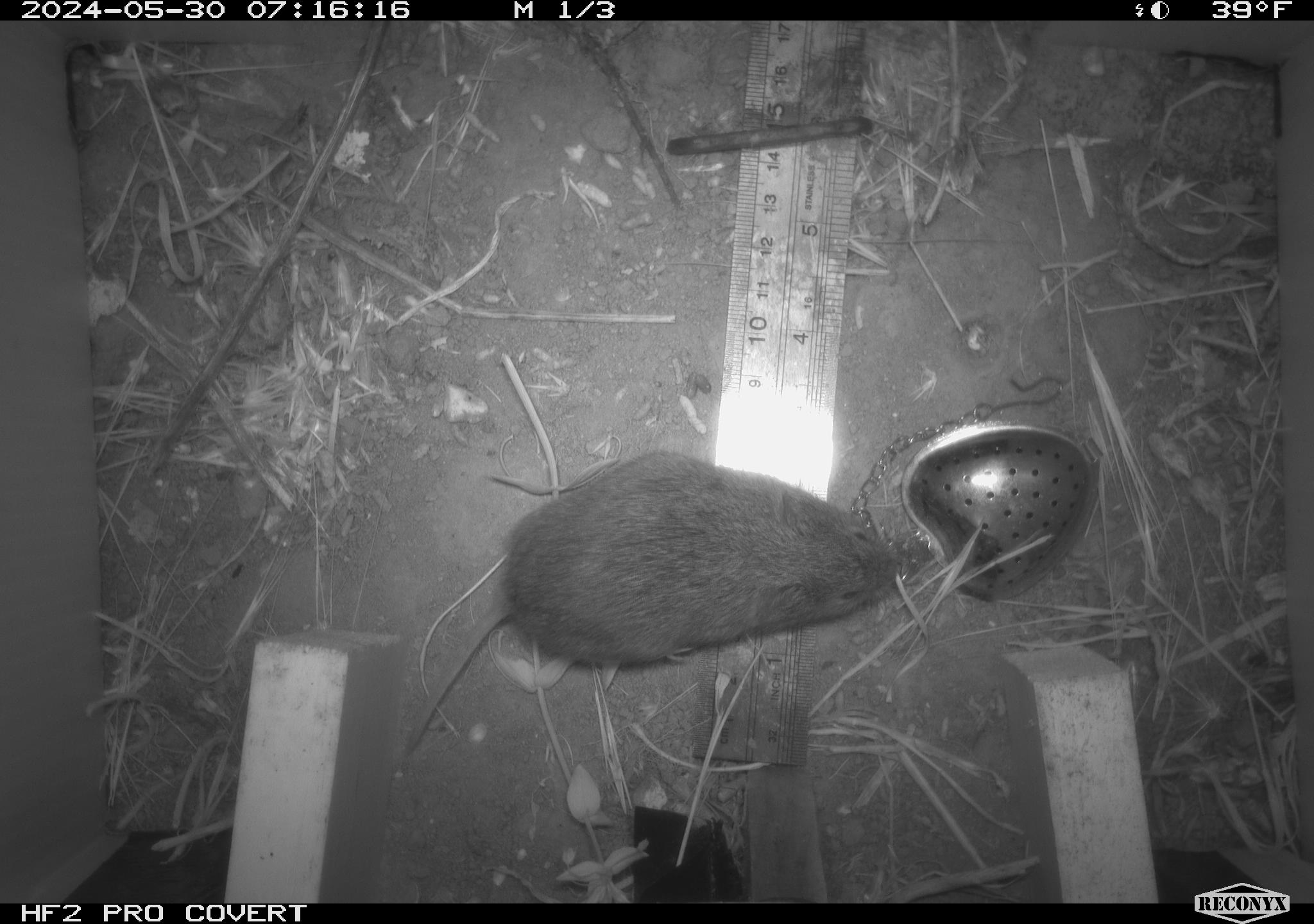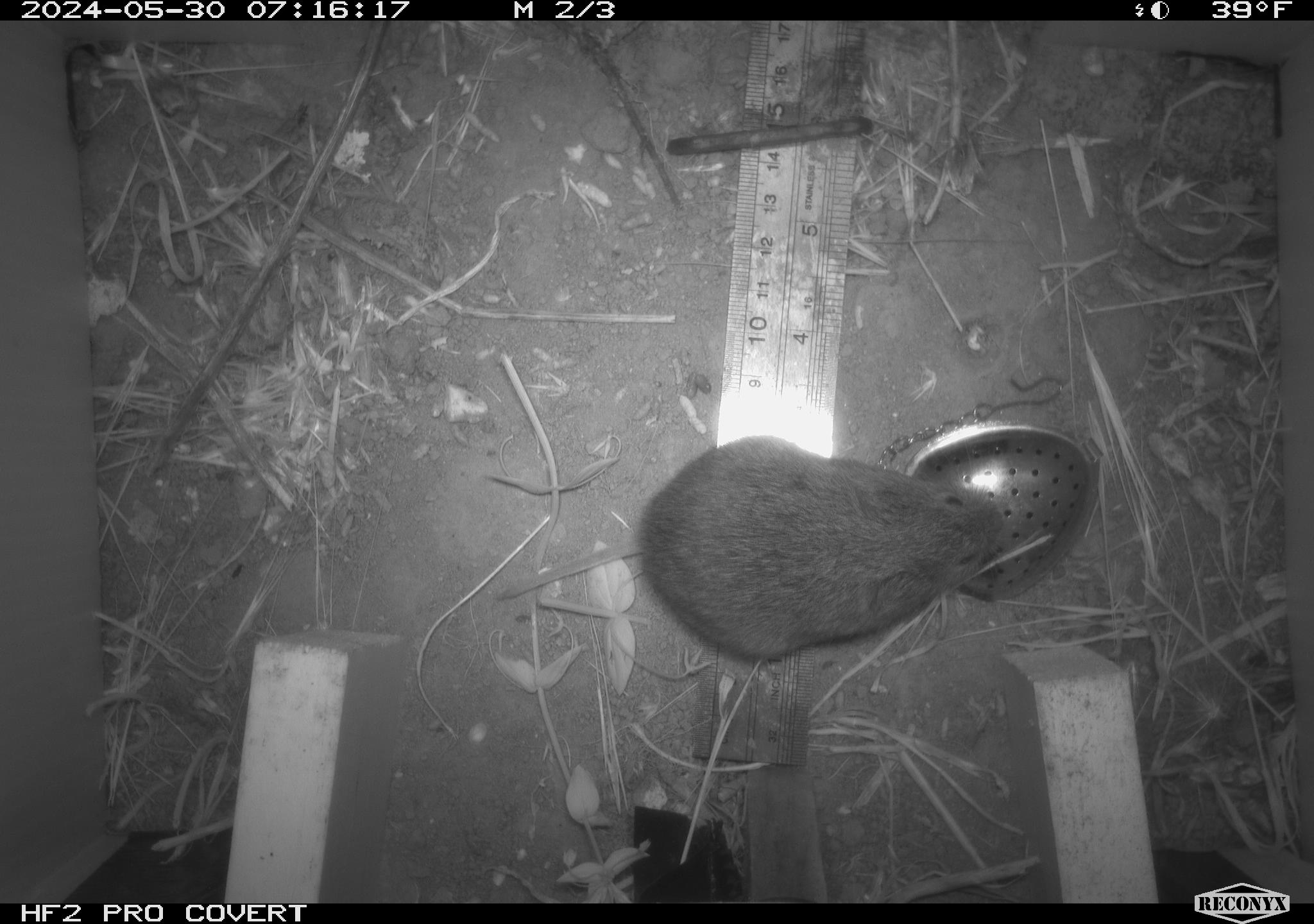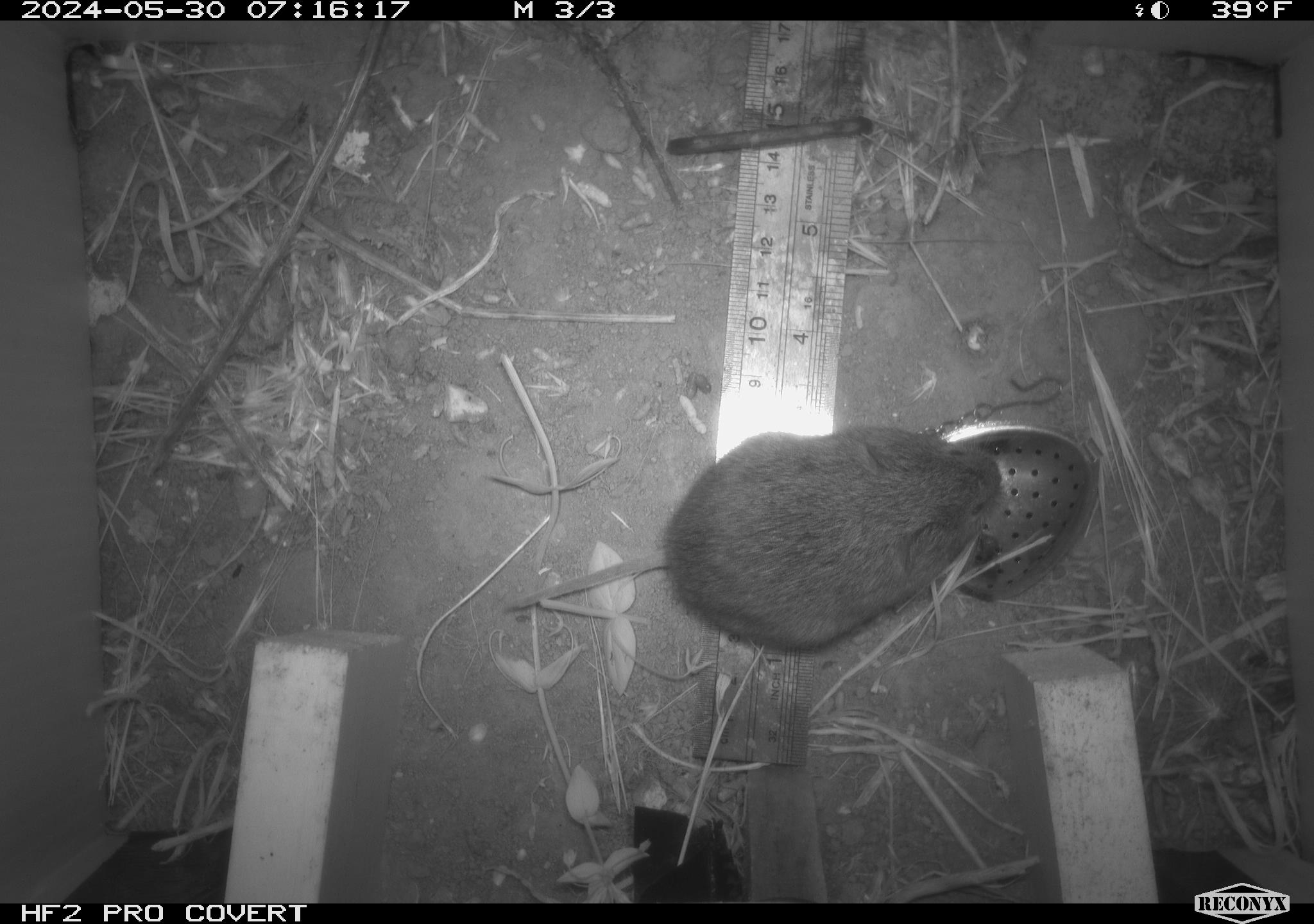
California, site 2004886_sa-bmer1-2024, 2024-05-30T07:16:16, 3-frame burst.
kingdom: Animalia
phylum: Chordata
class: Mammalia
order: Rodentia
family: Cricetidae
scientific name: Arvicolinae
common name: voles, lemmings, and muskrats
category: arvicolinae subfamily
Arvicolinae subfamily (voles, lemmings, and muskrats) (Arvicolinae).